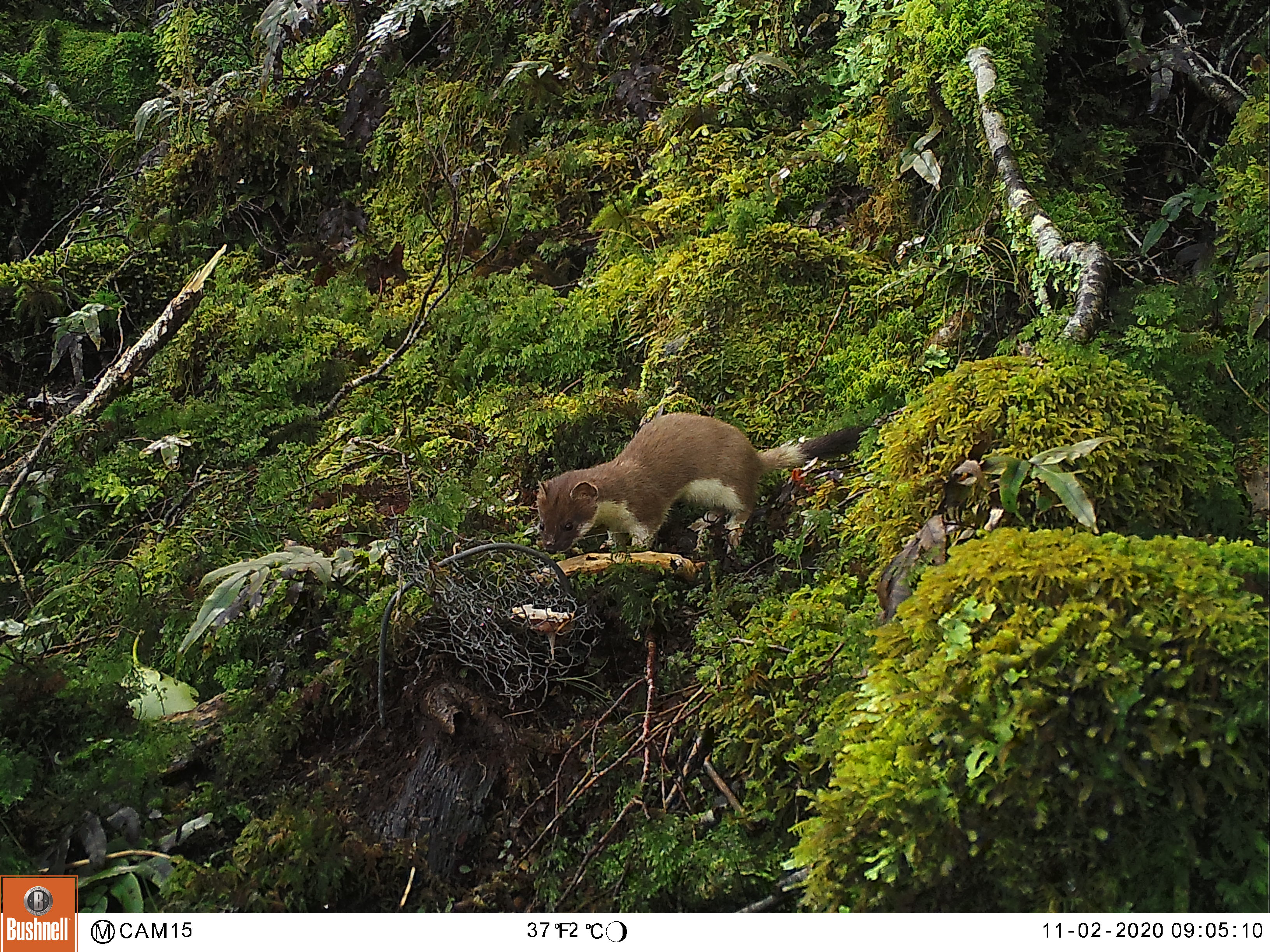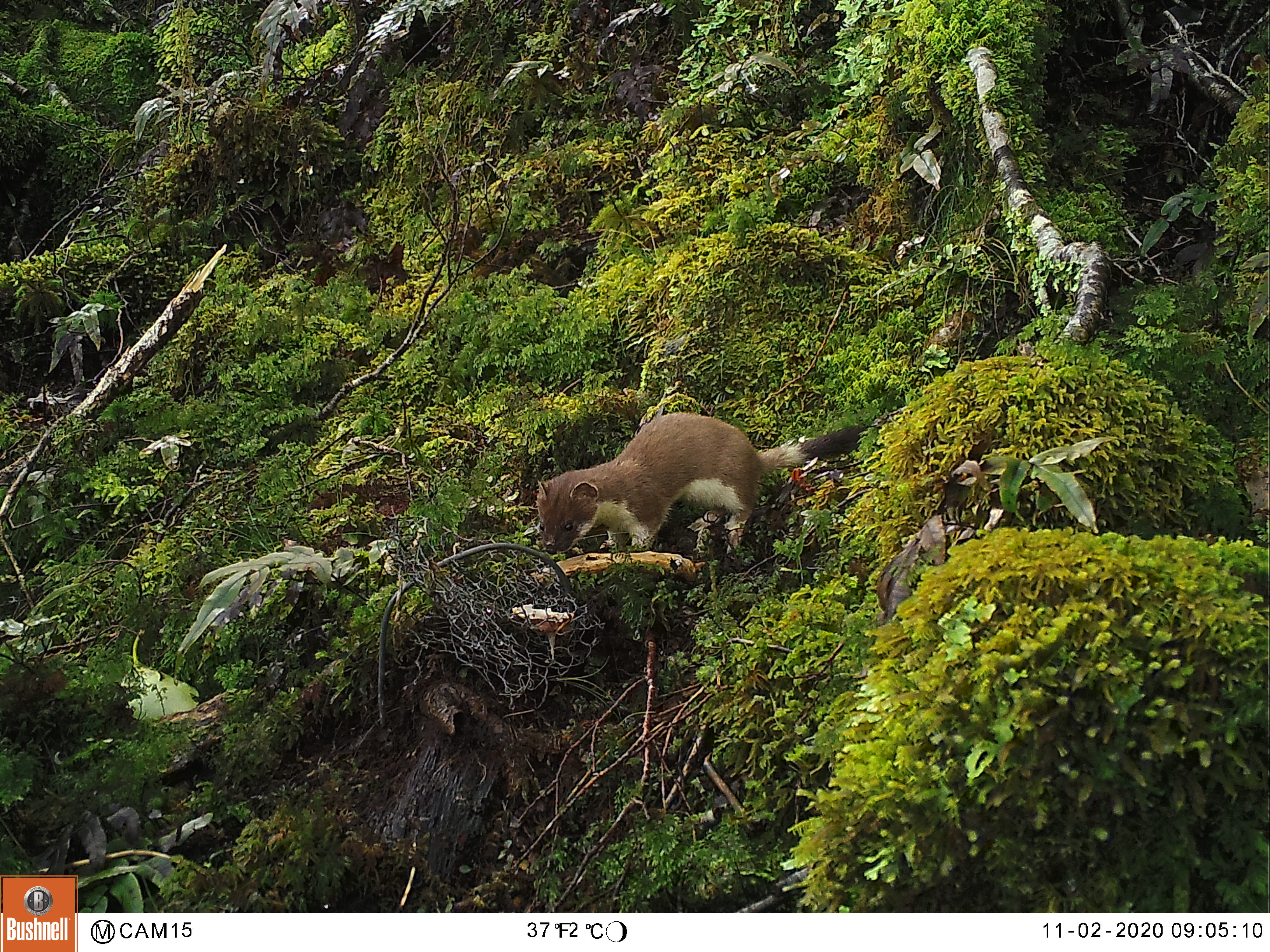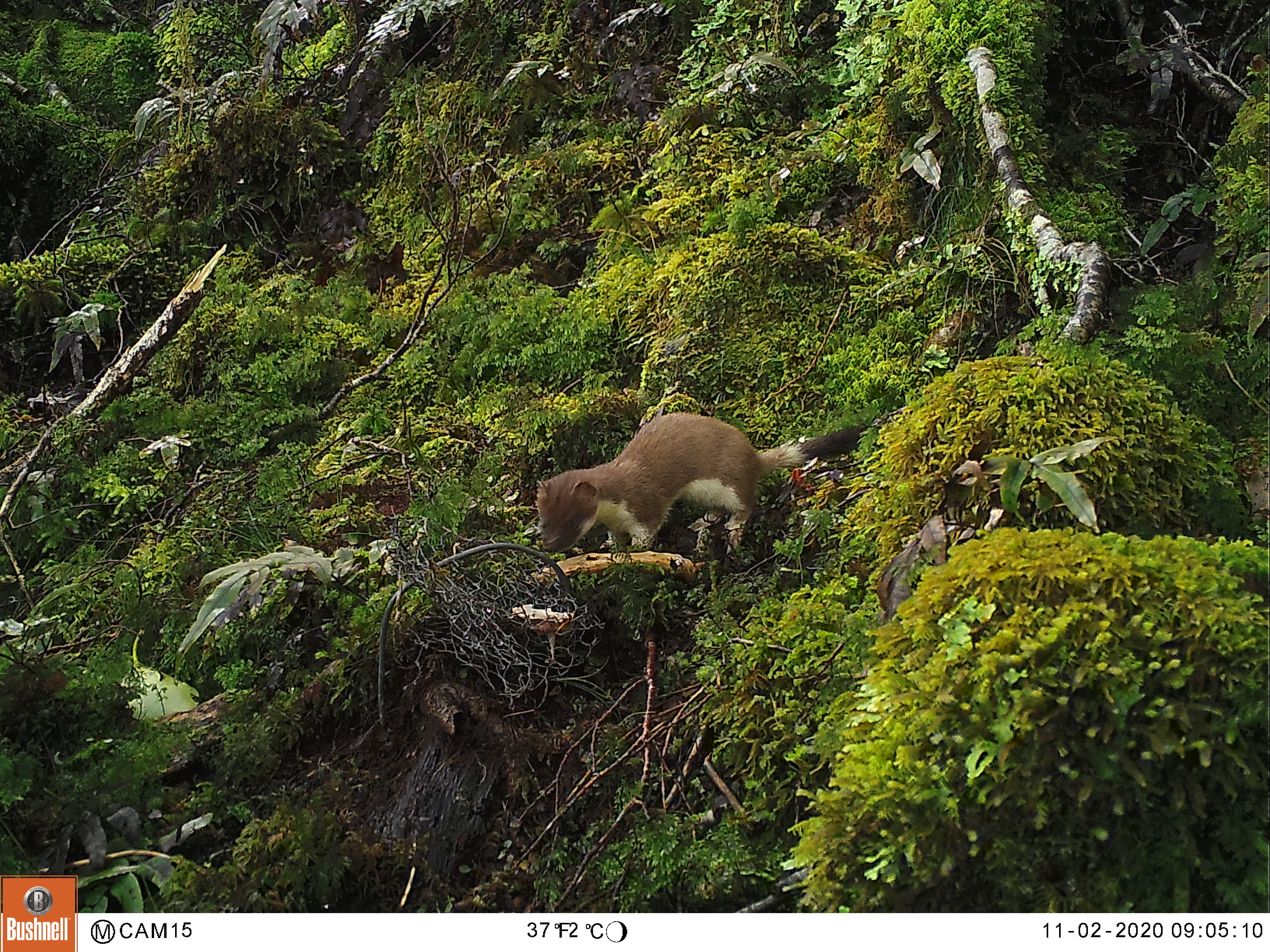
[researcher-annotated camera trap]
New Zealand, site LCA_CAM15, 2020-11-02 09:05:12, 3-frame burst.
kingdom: Animalia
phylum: Chordata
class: Mammalia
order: Carnivora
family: Mustelidae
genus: Mustela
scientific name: Mustela erminea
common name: stoat